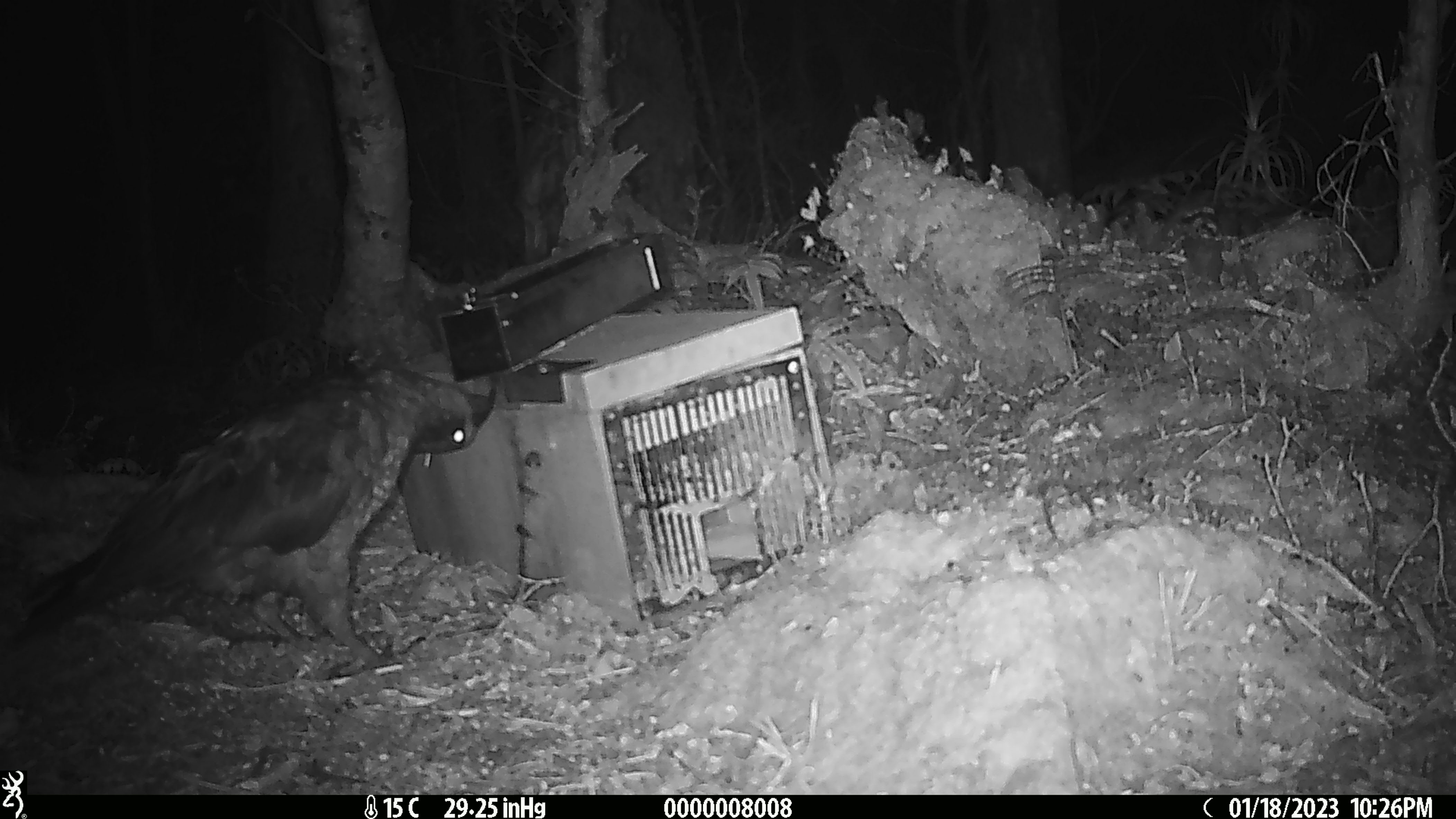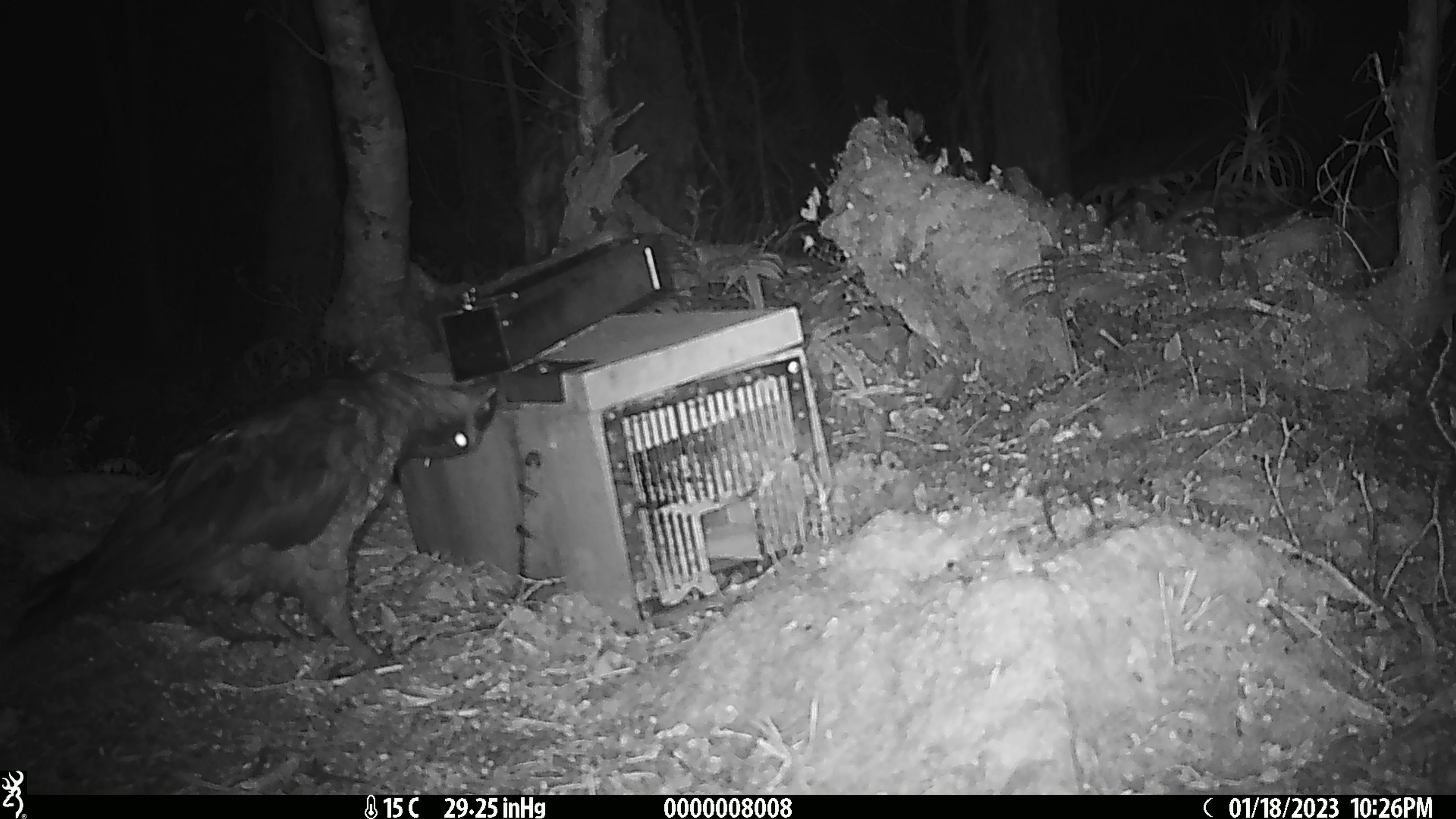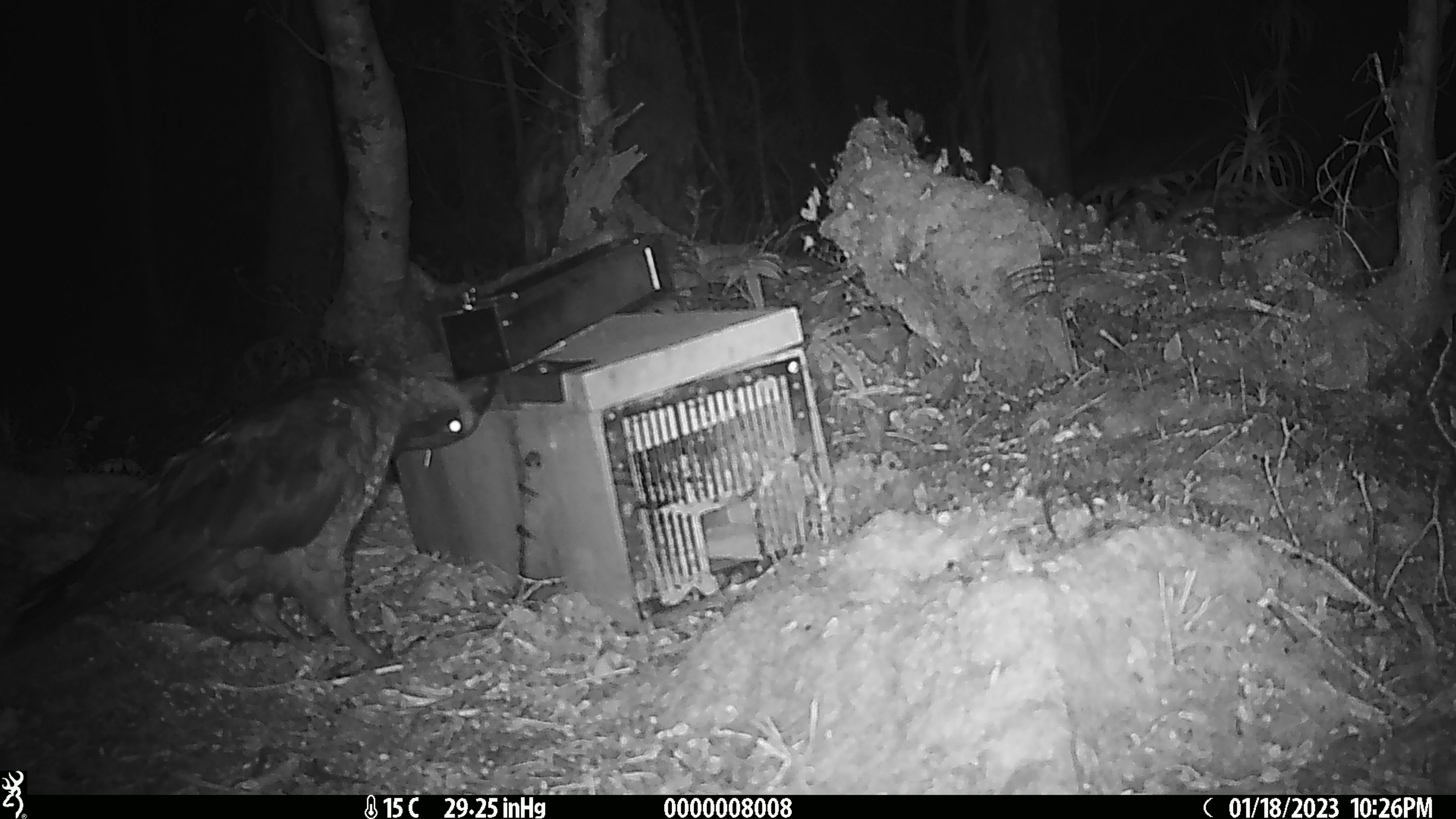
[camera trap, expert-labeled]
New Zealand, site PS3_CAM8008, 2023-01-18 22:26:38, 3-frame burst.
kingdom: Animalia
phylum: Chordata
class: Aves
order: Psittaciformes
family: Strigopidae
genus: Nestor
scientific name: Nestor notabilis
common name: kea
Kea (Nestor notabilis).